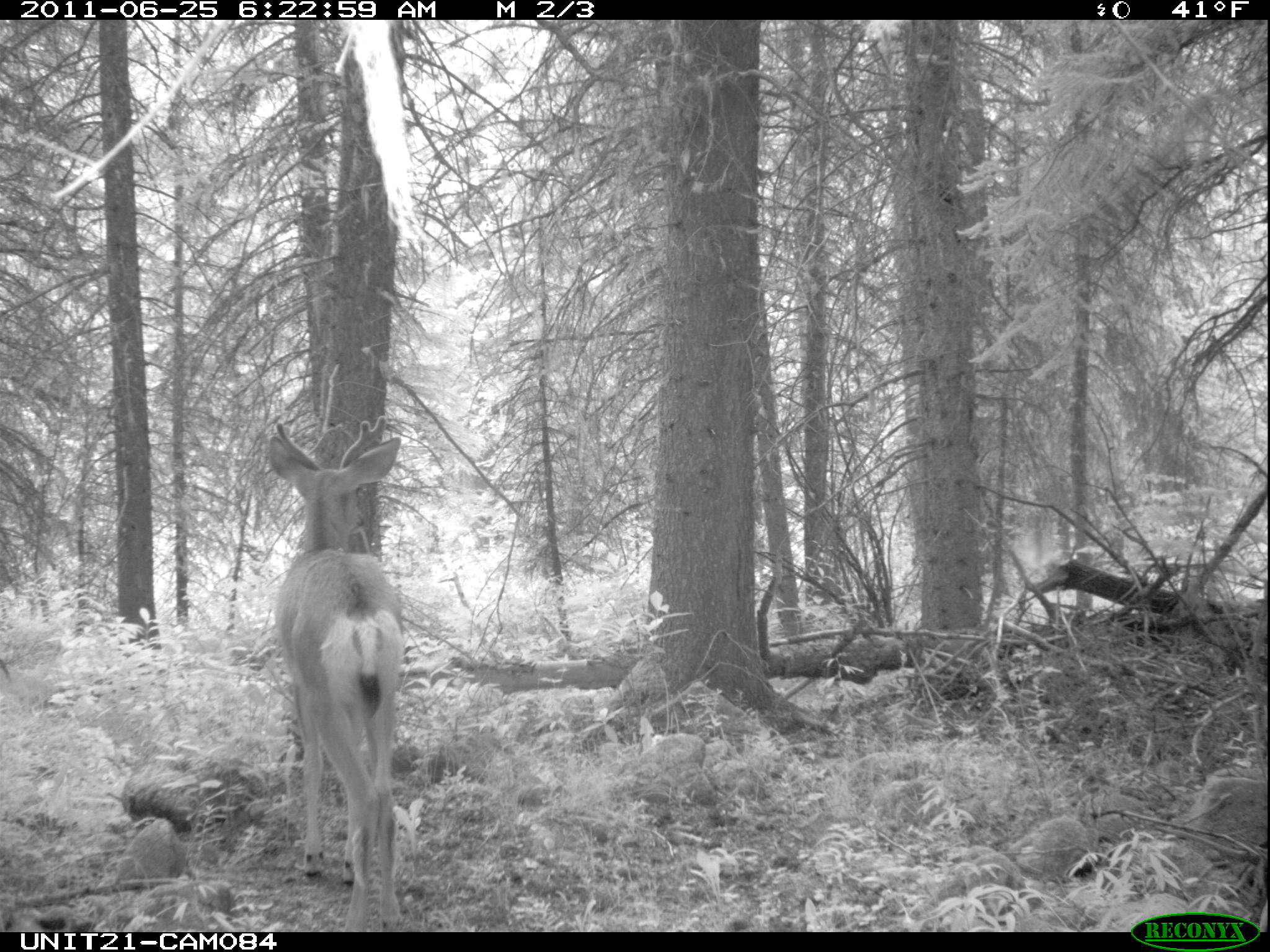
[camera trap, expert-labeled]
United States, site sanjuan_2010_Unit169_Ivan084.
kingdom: Animalia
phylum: Chordata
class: Mammalia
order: Artiodactyla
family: Cervidae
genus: Odocoileus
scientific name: Odocoileus hemionus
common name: mule deer